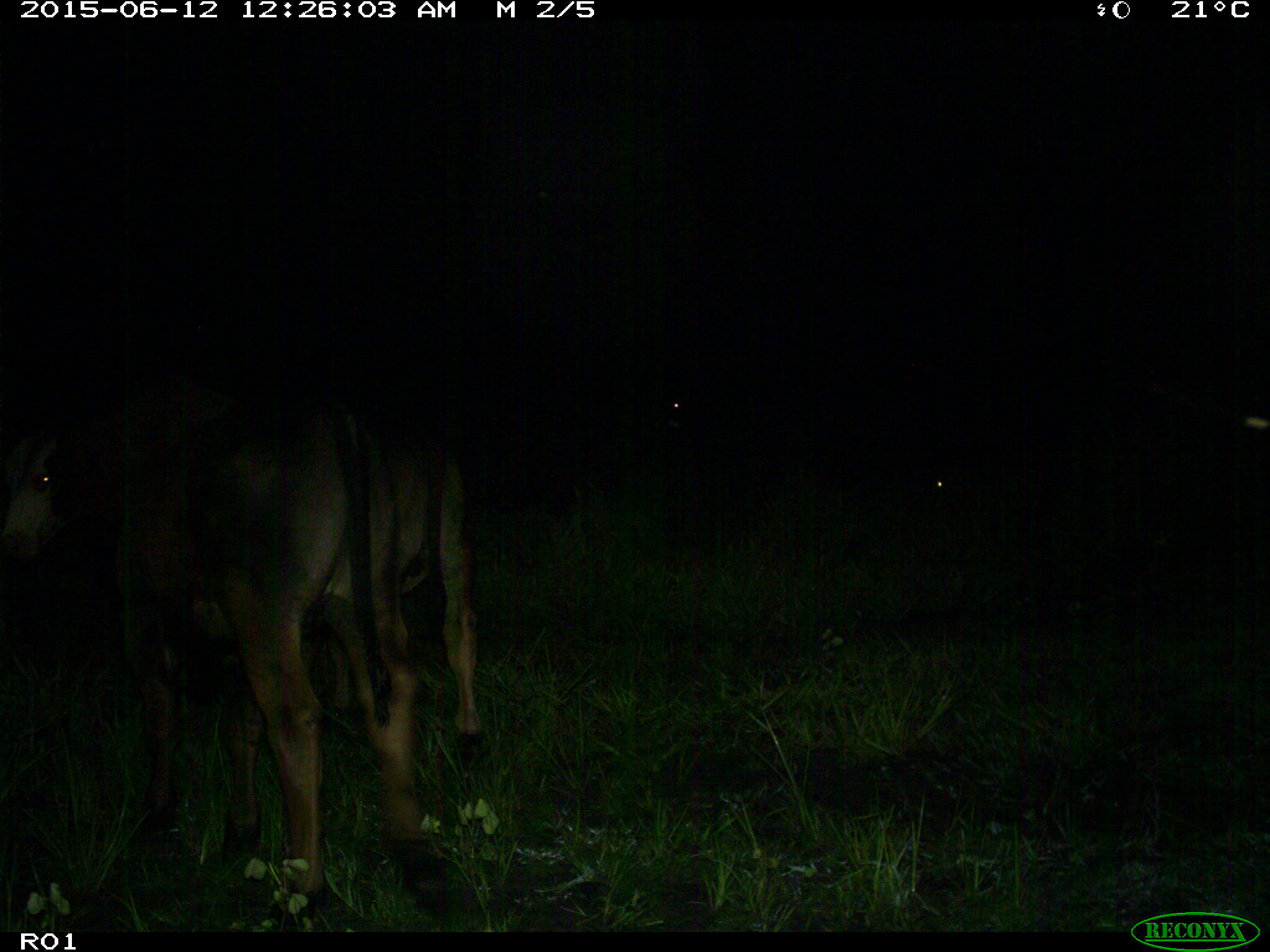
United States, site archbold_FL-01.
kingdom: Animalia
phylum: Chordata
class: Mammalia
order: Artiodactyla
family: Bovidae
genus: Bos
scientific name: Bos taurus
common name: domestic cow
Bos taurus (domestic cow).